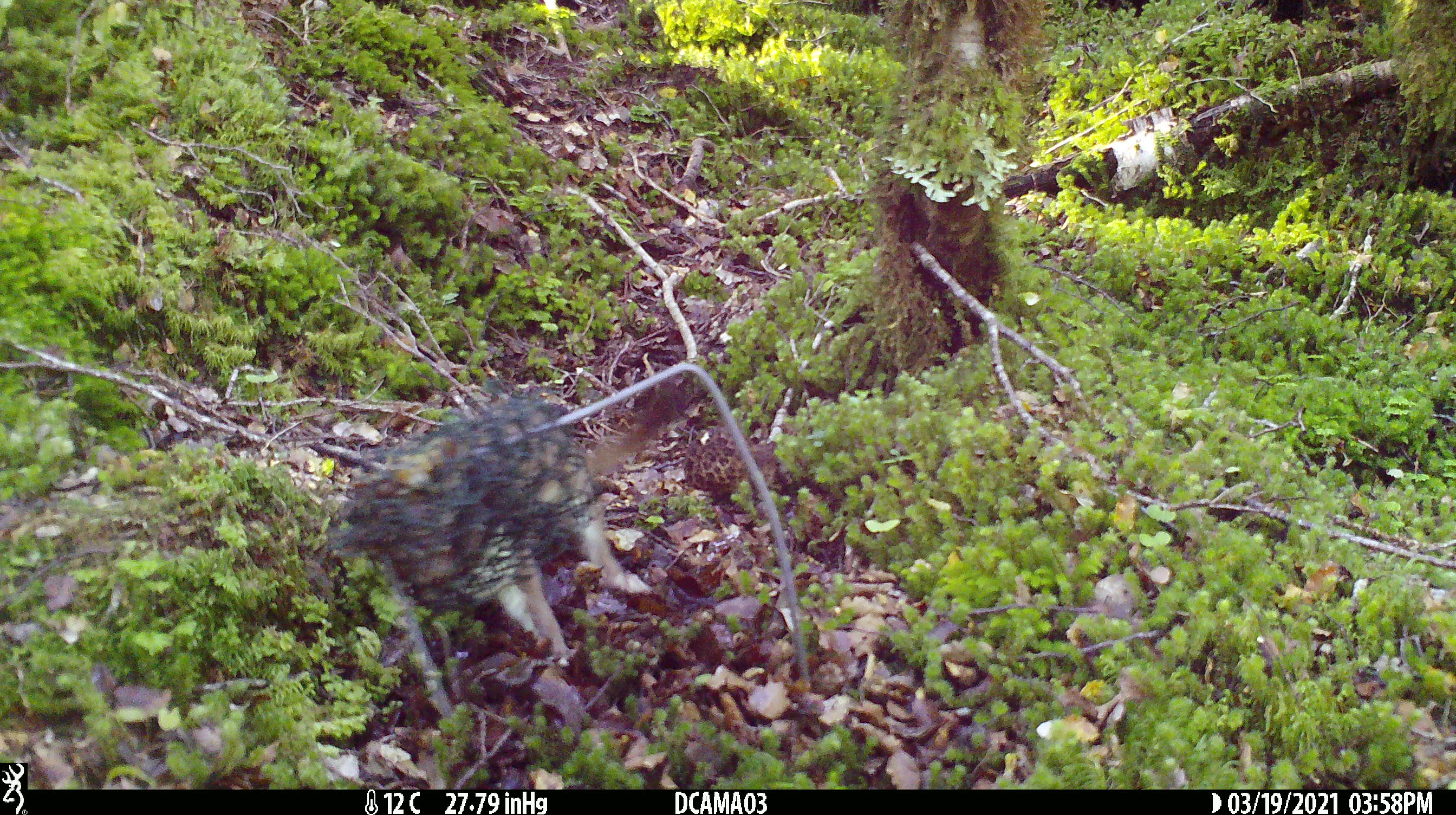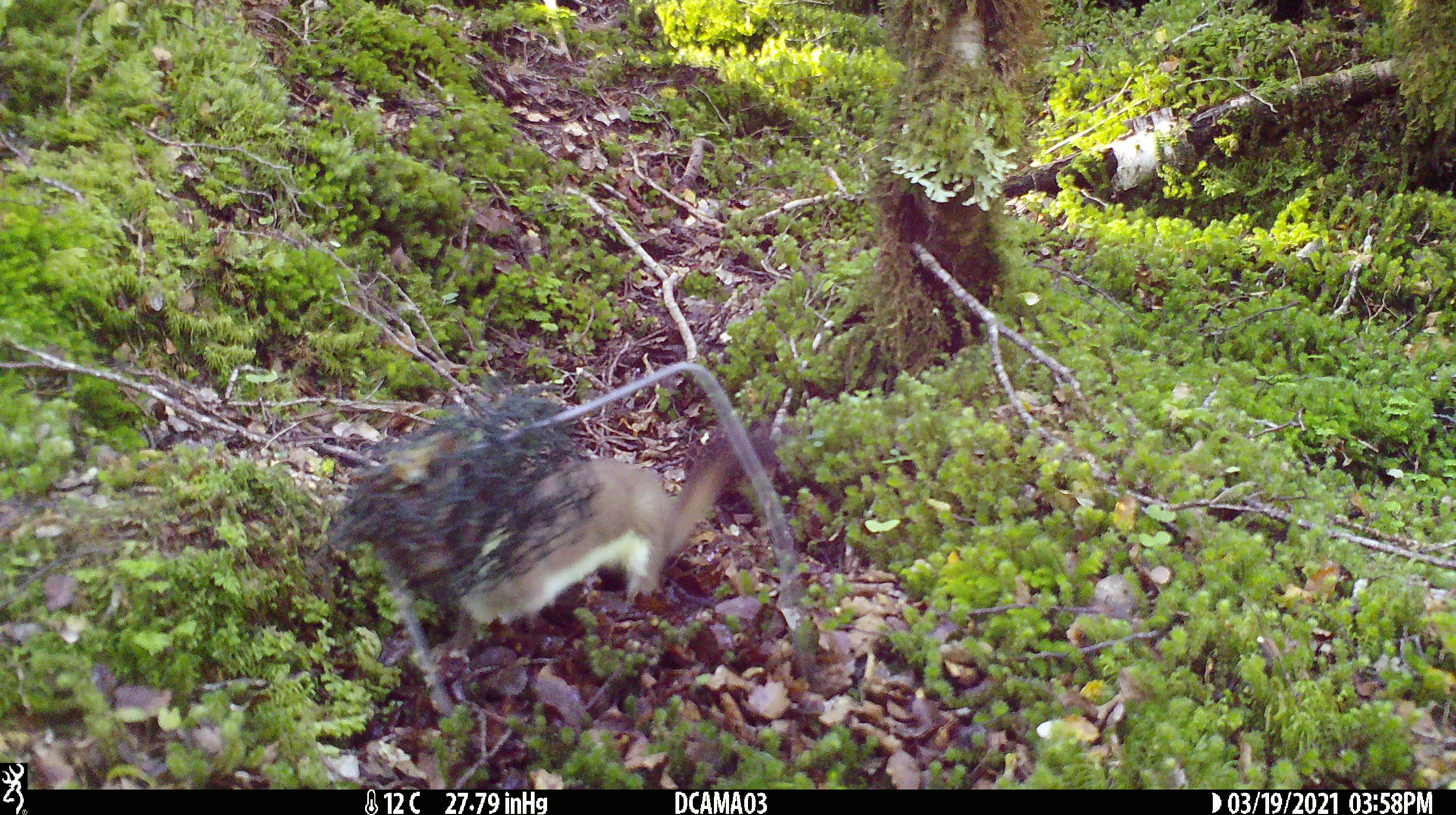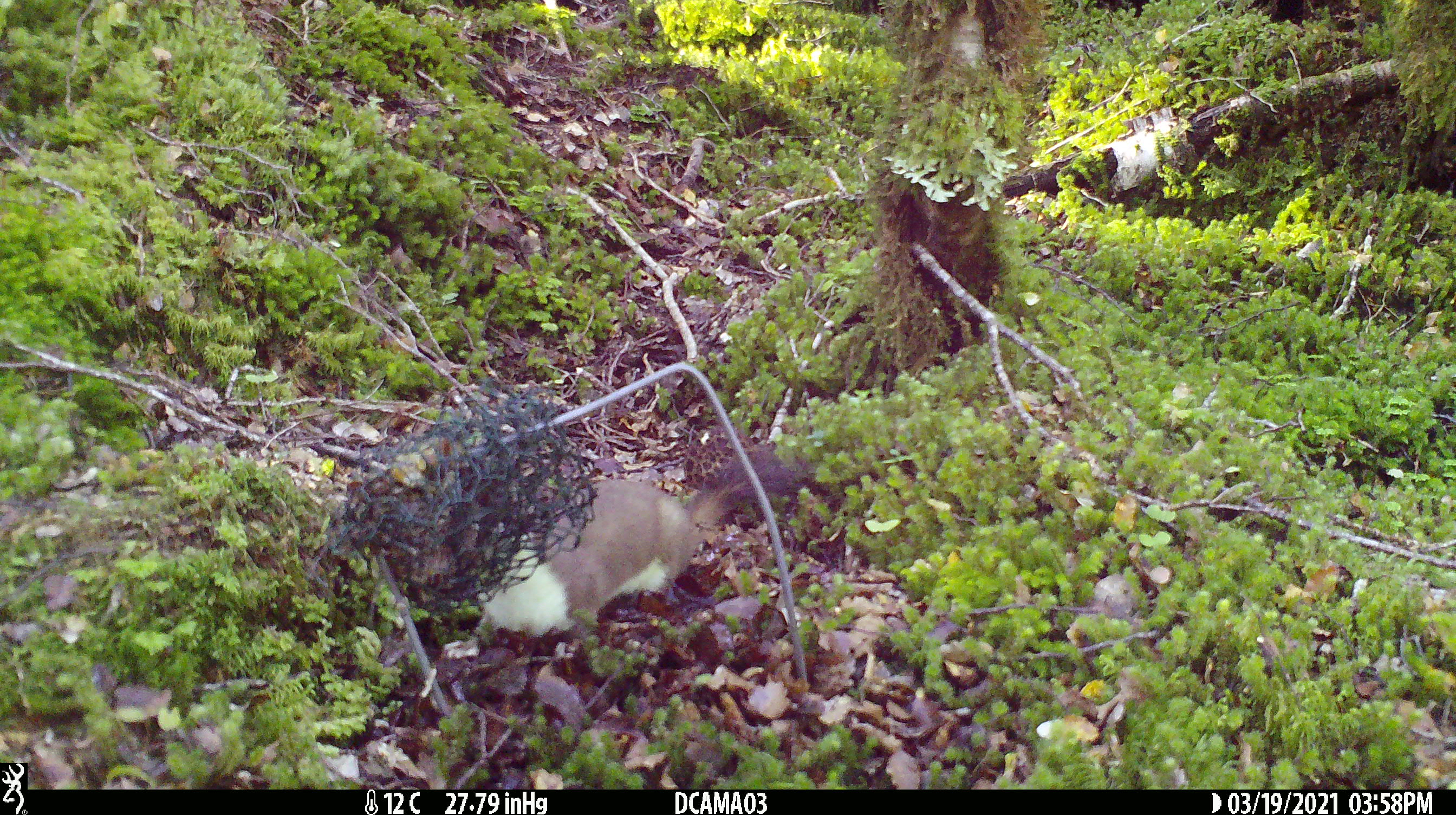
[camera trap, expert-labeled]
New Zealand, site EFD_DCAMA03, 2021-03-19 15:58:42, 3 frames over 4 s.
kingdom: Animalia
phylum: Chordata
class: Mammalia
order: Carnivora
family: Mustelidae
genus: Mustela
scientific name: Mustela erminea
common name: stoat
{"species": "stoat (Mustela erminea)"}